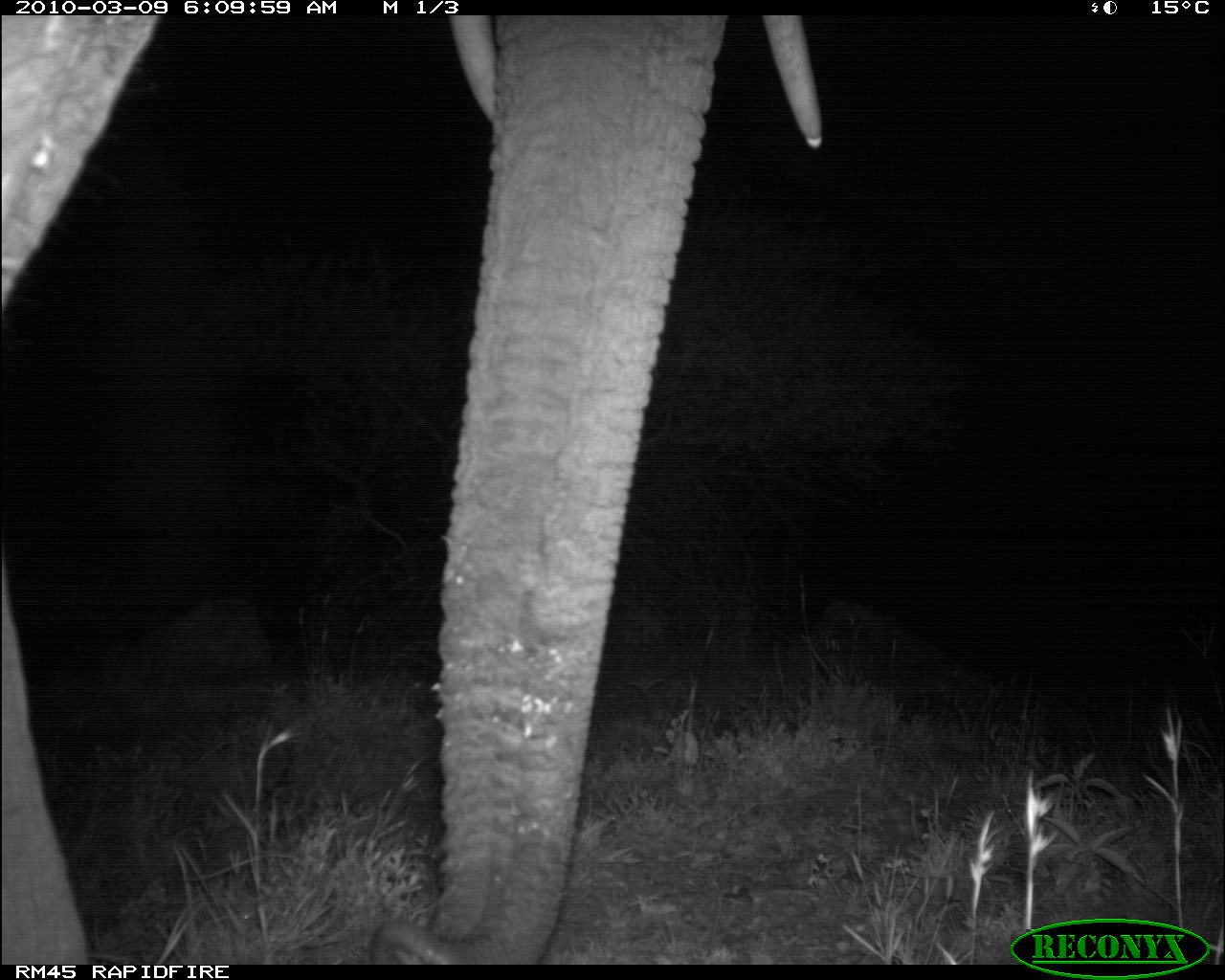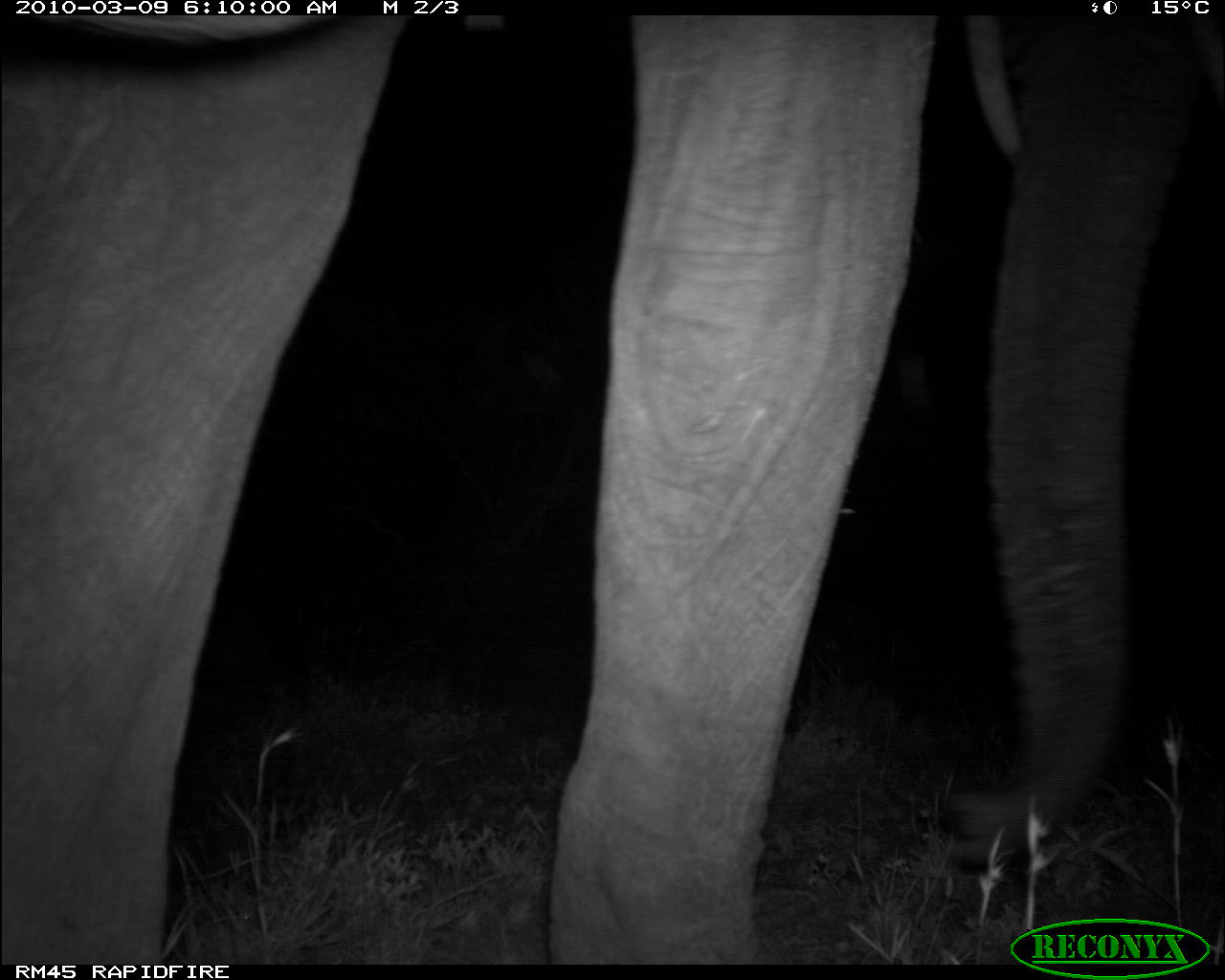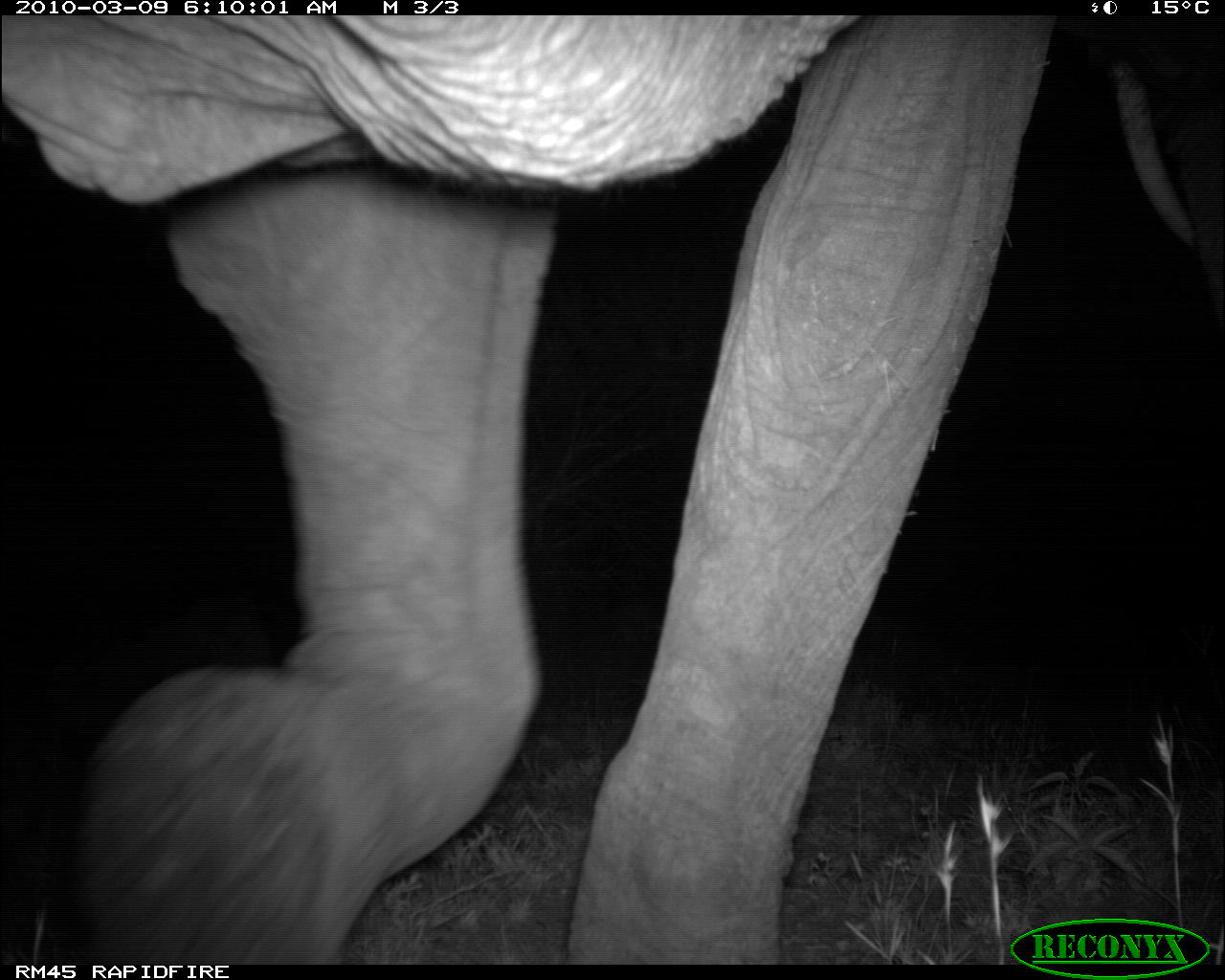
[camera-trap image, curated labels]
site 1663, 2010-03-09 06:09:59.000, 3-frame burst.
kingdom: Animalia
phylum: Chordata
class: Mammalia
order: Proboscidea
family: Elephantidae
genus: Loxodonta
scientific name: Loxodonta africana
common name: african bush elephant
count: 1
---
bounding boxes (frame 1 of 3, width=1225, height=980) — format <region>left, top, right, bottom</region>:
loxodonta africana: <region>0, 12, 823, 965</region>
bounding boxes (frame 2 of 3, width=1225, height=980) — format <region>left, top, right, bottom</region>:
loxodonta africana: <region>0, 16, 1225, 965</region>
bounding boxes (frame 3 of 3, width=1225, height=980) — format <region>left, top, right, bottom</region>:
loxodonta africana: <region>0, 13, 1225, 965</region>